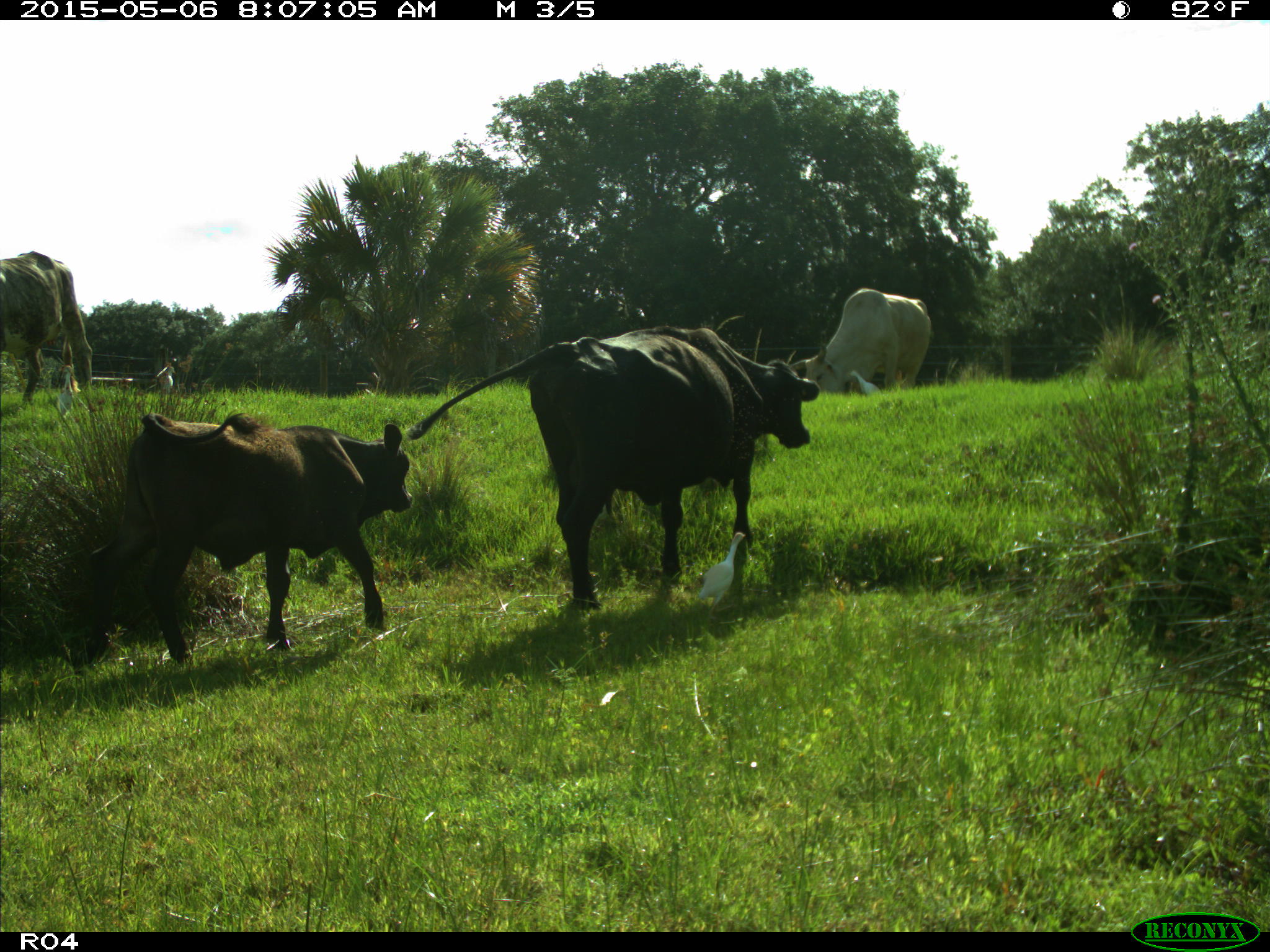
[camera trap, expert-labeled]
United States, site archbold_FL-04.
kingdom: Animalia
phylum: Chordata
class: Mammalia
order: Artiodactyla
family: Bovidae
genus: Bos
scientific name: Bos taurus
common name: domestic cow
Bos taurus (domestic cow).